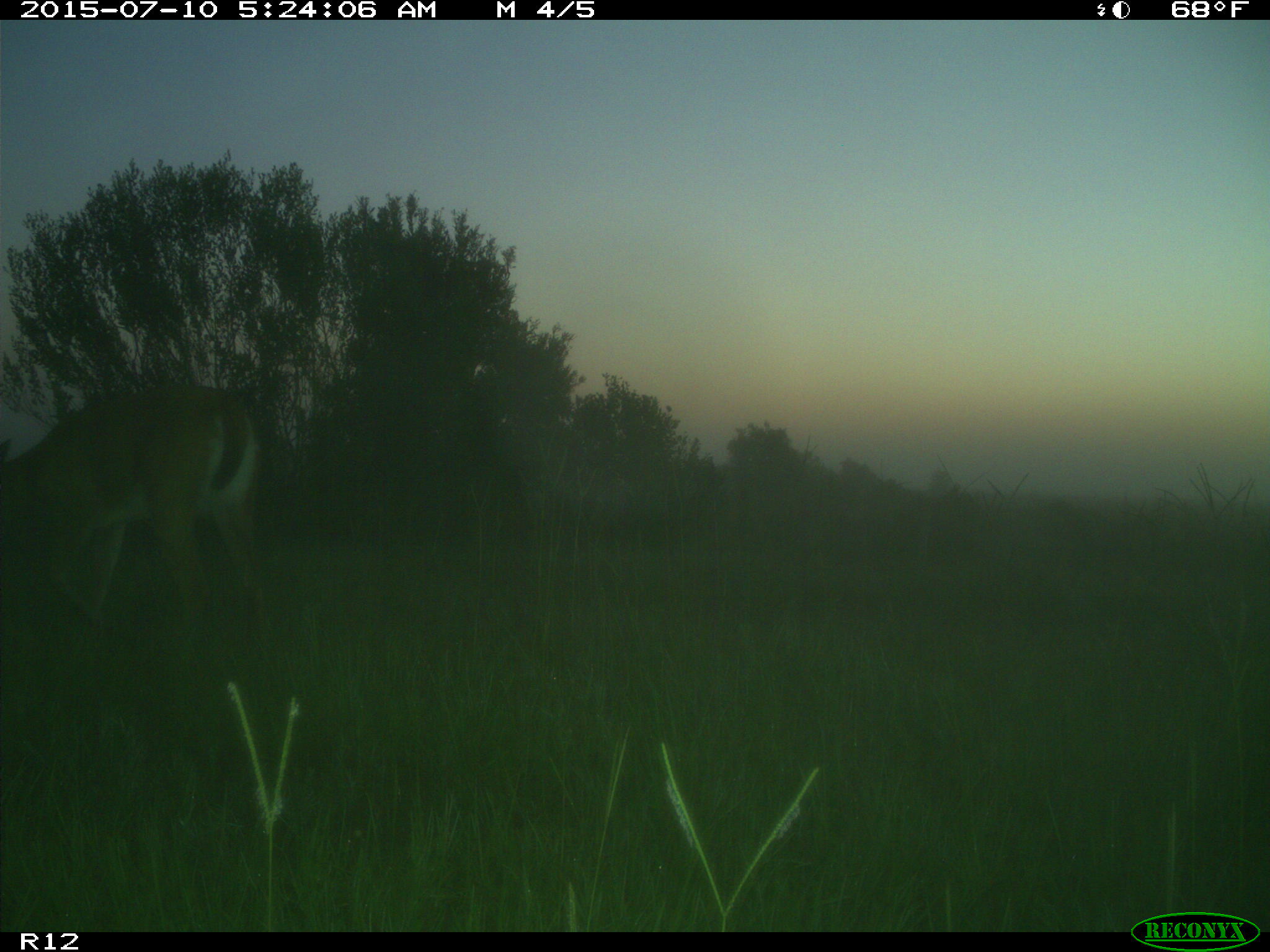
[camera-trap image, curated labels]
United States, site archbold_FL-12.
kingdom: Animalia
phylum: Chordata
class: Mammalia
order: Artiodactyla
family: Cervidae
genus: Odocoileus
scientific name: Odocoileus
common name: deer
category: unidentified deer